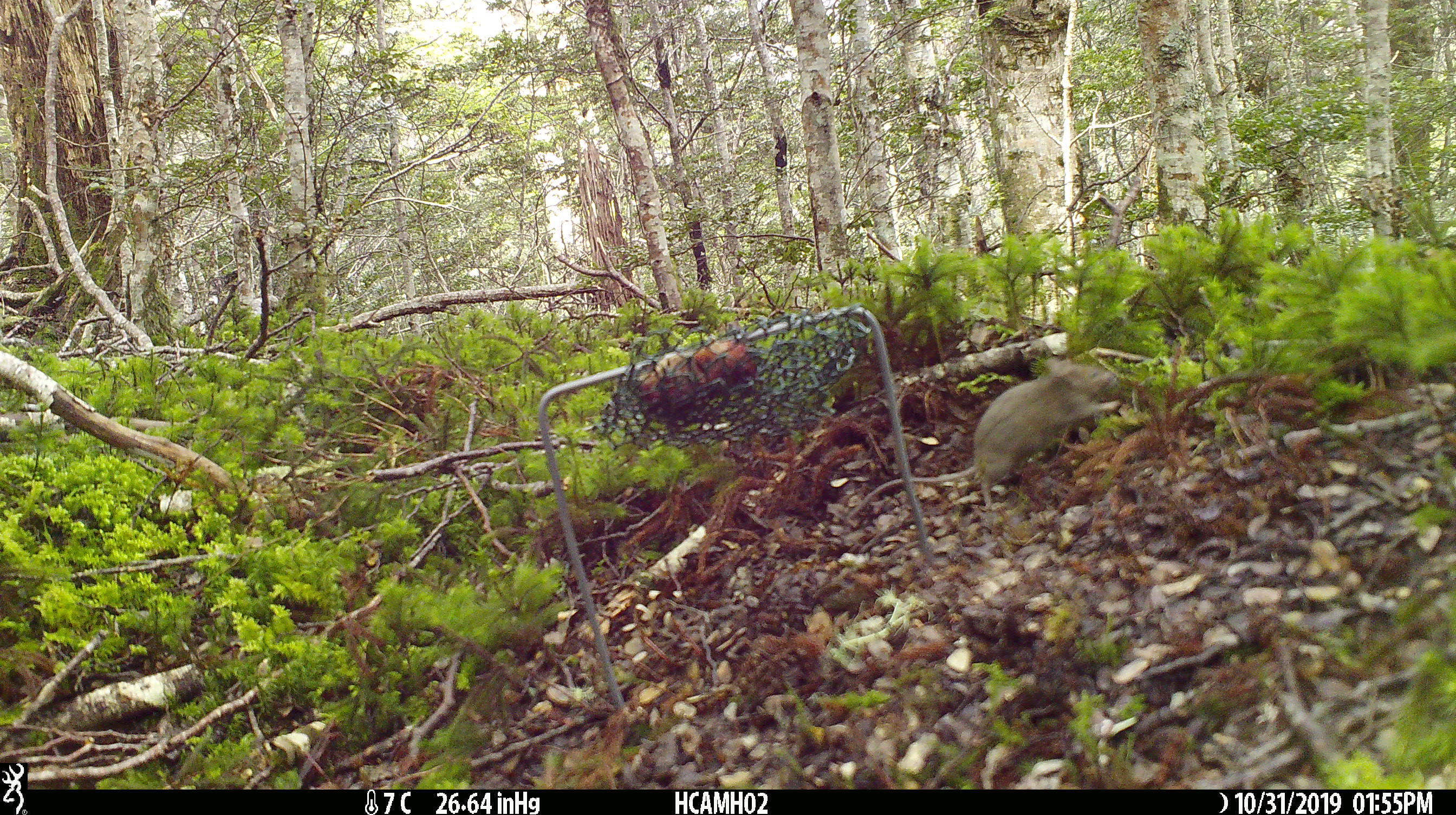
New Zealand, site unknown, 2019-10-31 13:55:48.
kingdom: Animalia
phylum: Chordata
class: Mammalia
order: Rodentia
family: Muridae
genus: Mus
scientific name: Mus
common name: mouse